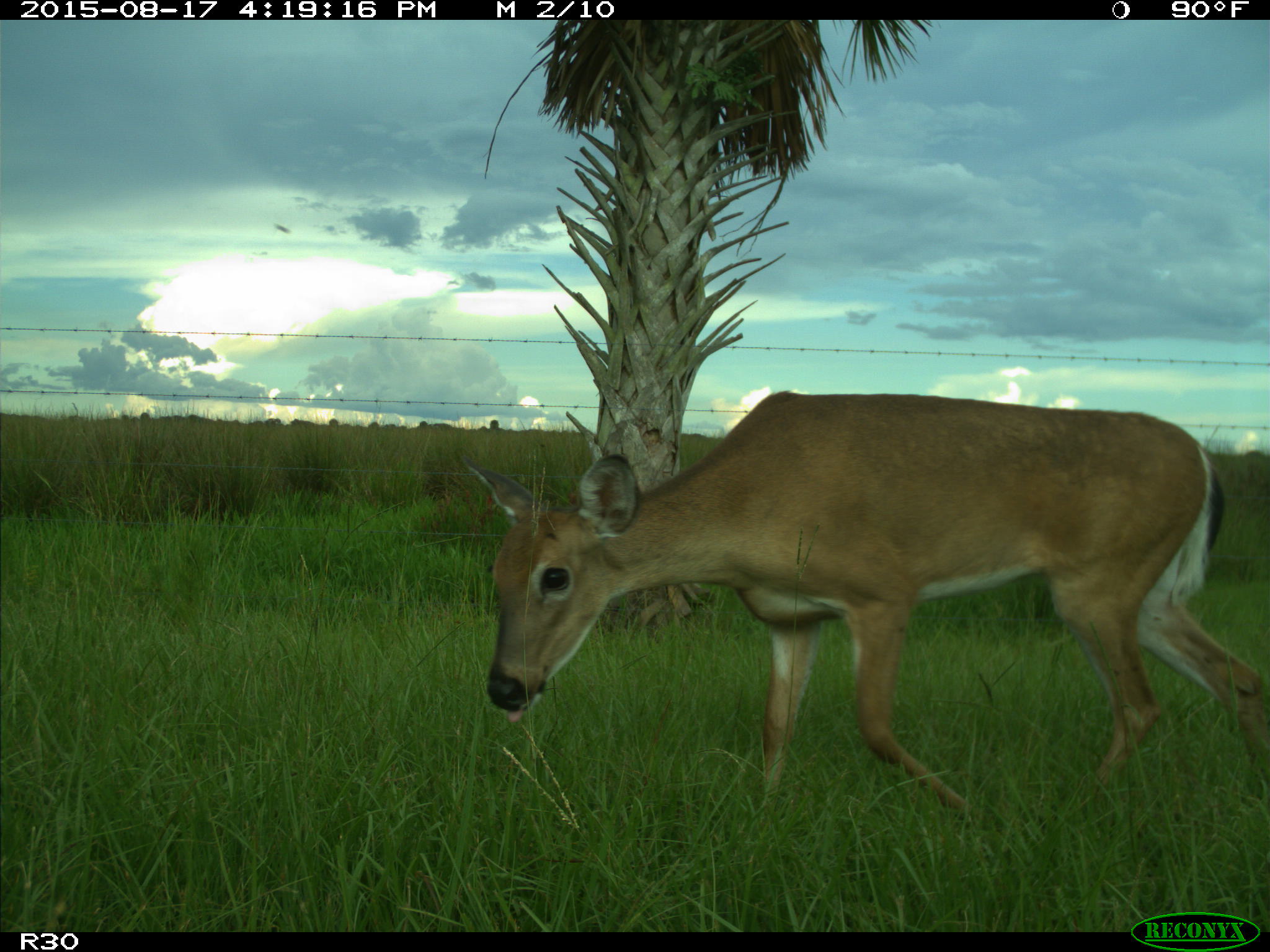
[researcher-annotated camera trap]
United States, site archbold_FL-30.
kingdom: Animalia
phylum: Chordata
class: Mammalia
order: Artiodactyla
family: Cervidae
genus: Odocoileus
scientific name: Odocoileus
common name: deer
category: unidentified deer